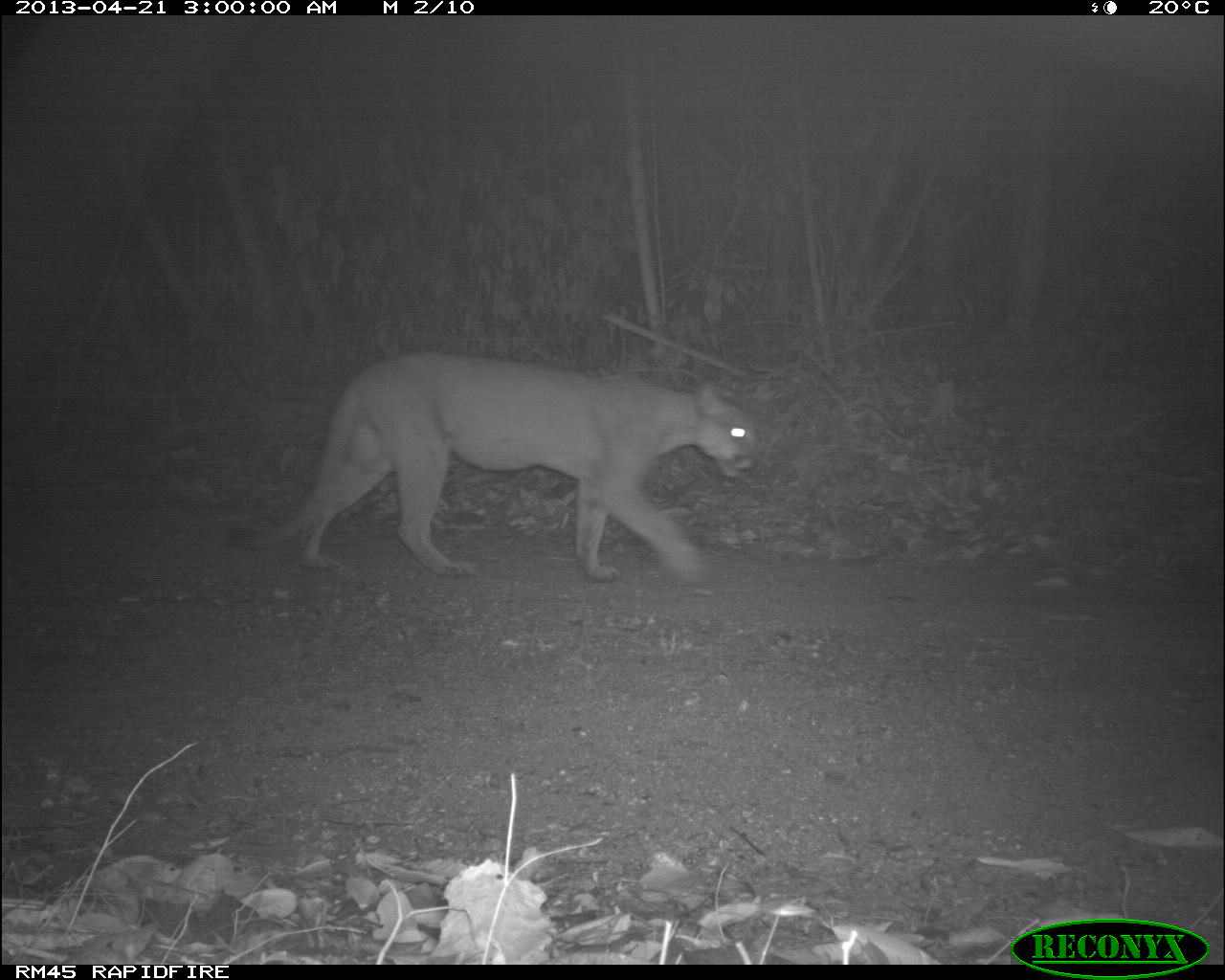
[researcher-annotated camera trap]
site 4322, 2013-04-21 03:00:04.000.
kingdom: Animalia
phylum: Chordata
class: Mammalia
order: Carnivora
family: Felidae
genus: Puma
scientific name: Puma concolor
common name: mountain lion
Puma concolor (mountain lion), count 1, sex male.